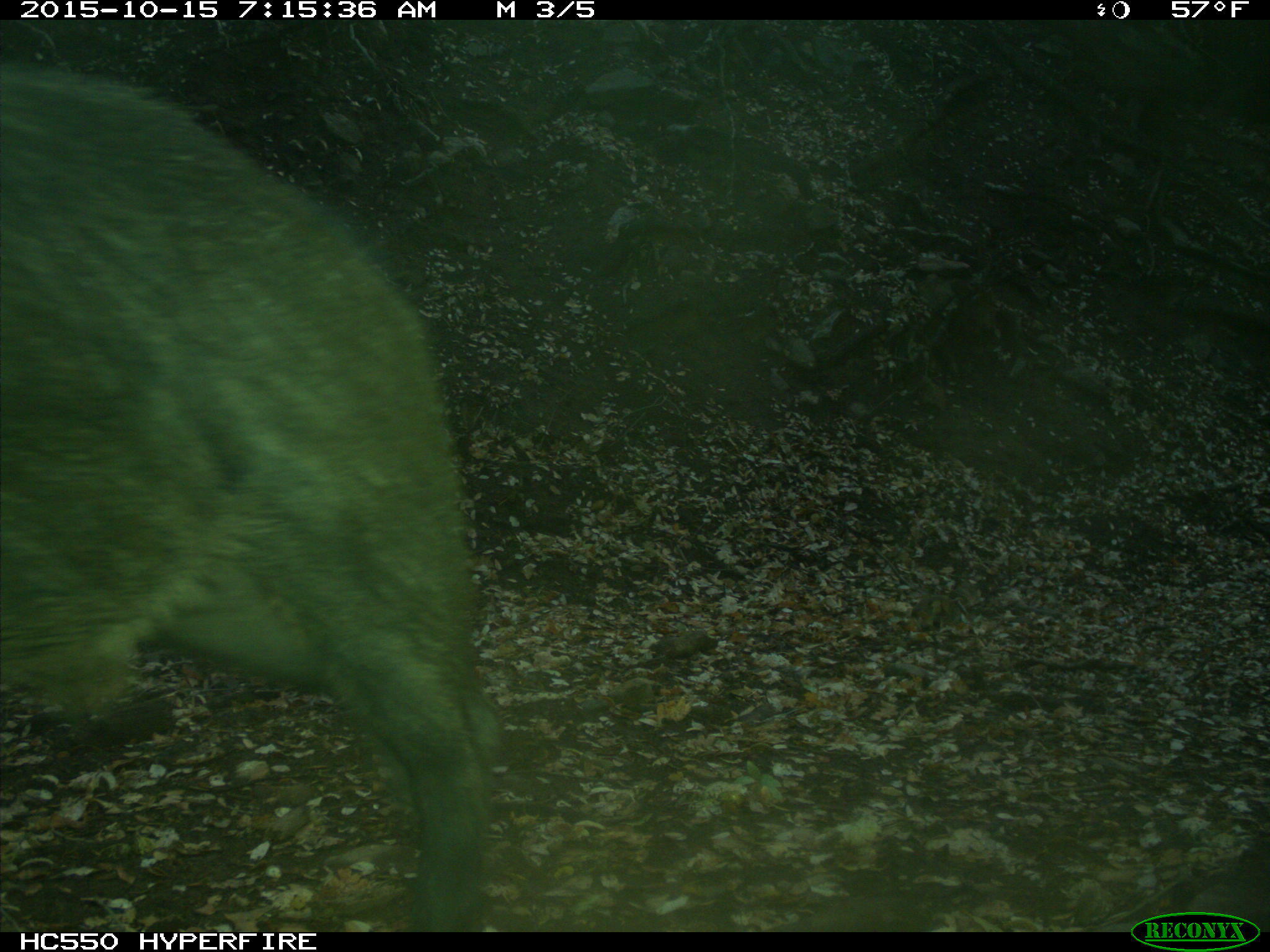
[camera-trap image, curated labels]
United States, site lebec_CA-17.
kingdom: Animalia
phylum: Chordata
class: Mammalia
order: Artiodactyla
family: Suidae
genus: Sus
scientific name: Sus scrofa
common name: wild boar